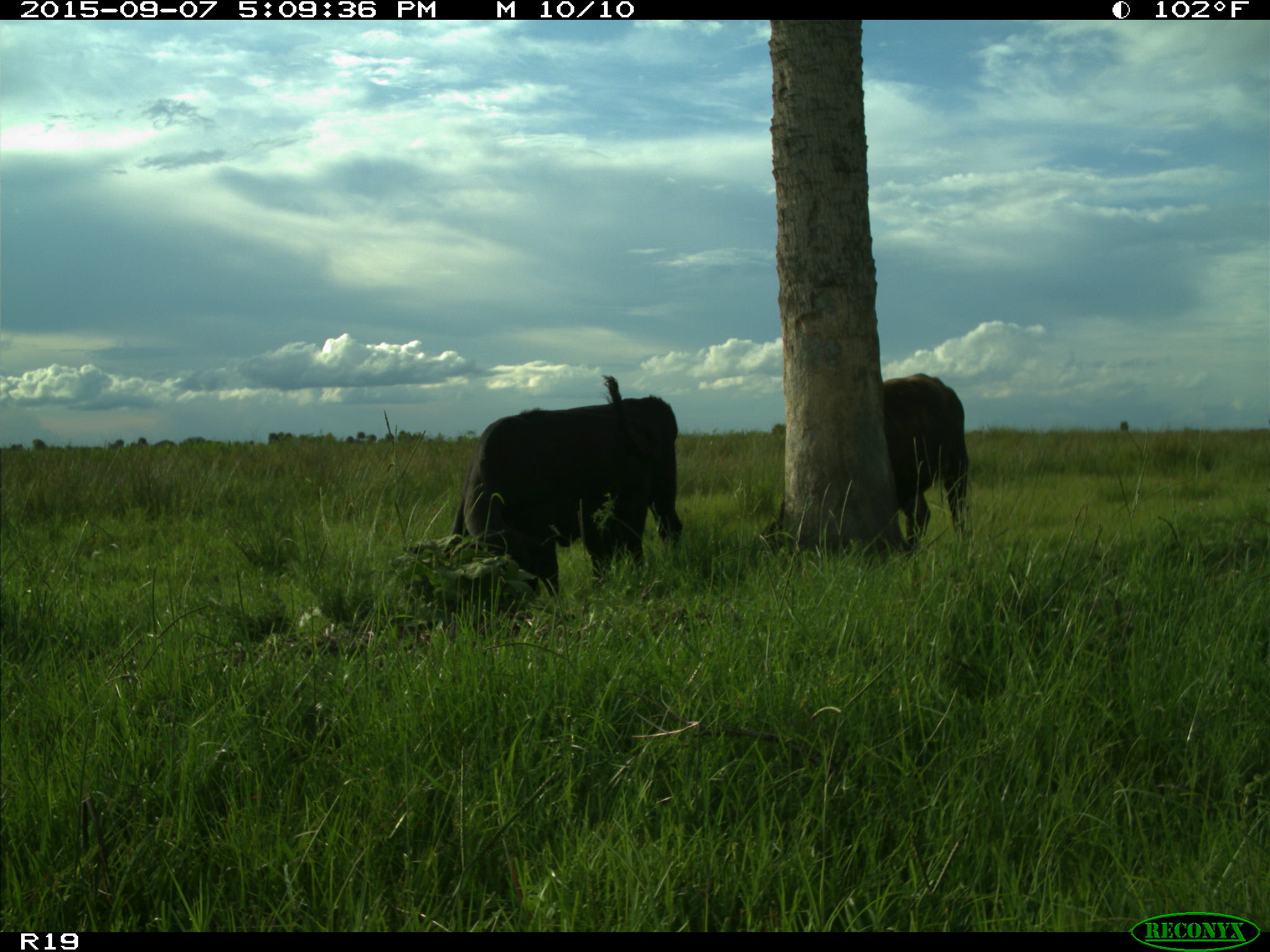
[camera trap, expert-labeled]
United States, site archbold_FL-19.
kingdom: Animalia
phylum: Chordata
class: Mammalia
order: Artiodactyla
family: Bovidae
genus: Bos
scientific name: Bos taurus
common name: domestic cow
Bos taurus (domestic cow).